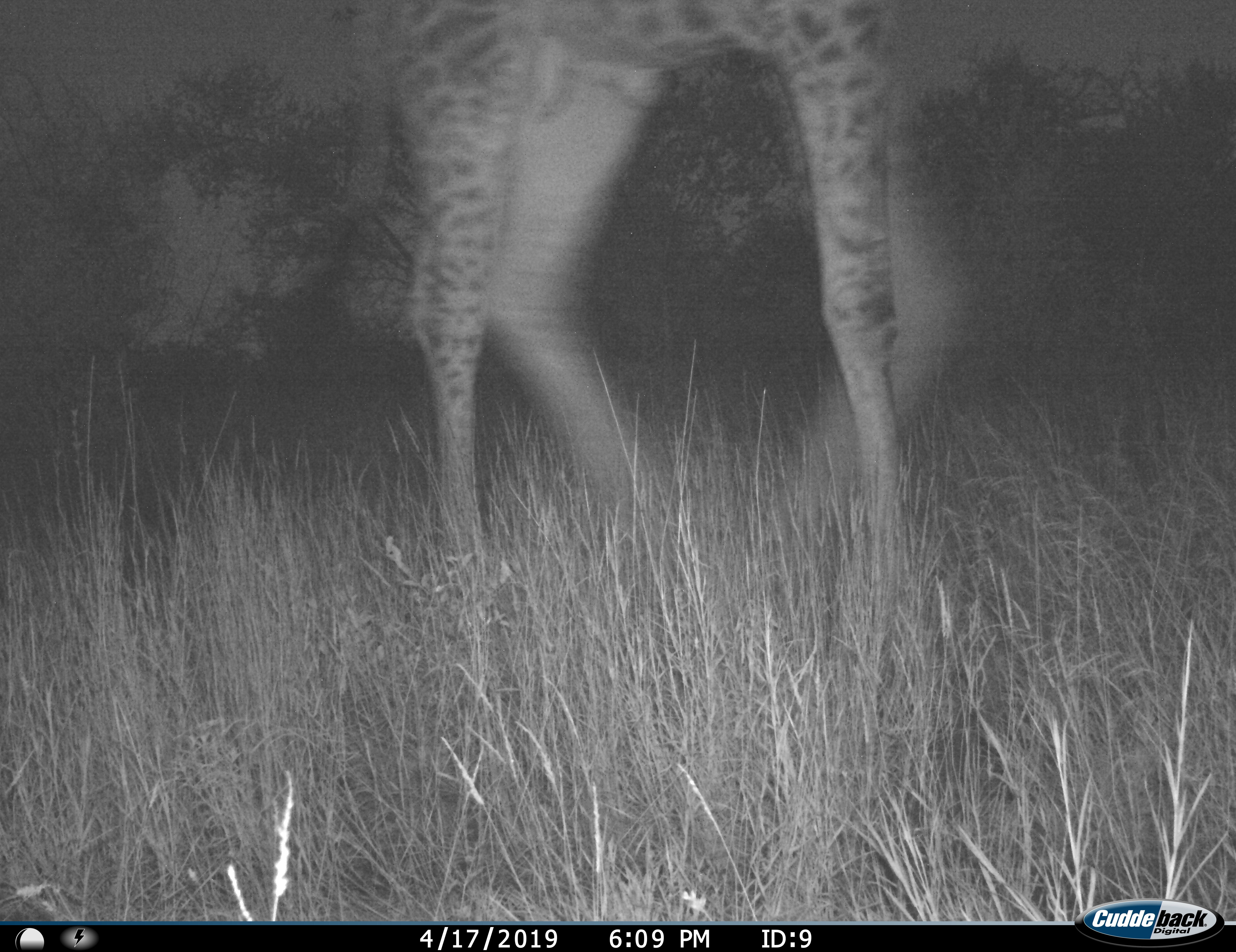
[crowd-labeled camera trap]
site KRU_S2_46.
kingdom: Animalia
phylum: Chordata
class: Mammalia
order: Artiodactyla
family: Giraffidae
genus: Giraffa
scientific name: Giraffa camelopardalis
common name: giraffe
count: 1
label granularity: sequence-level